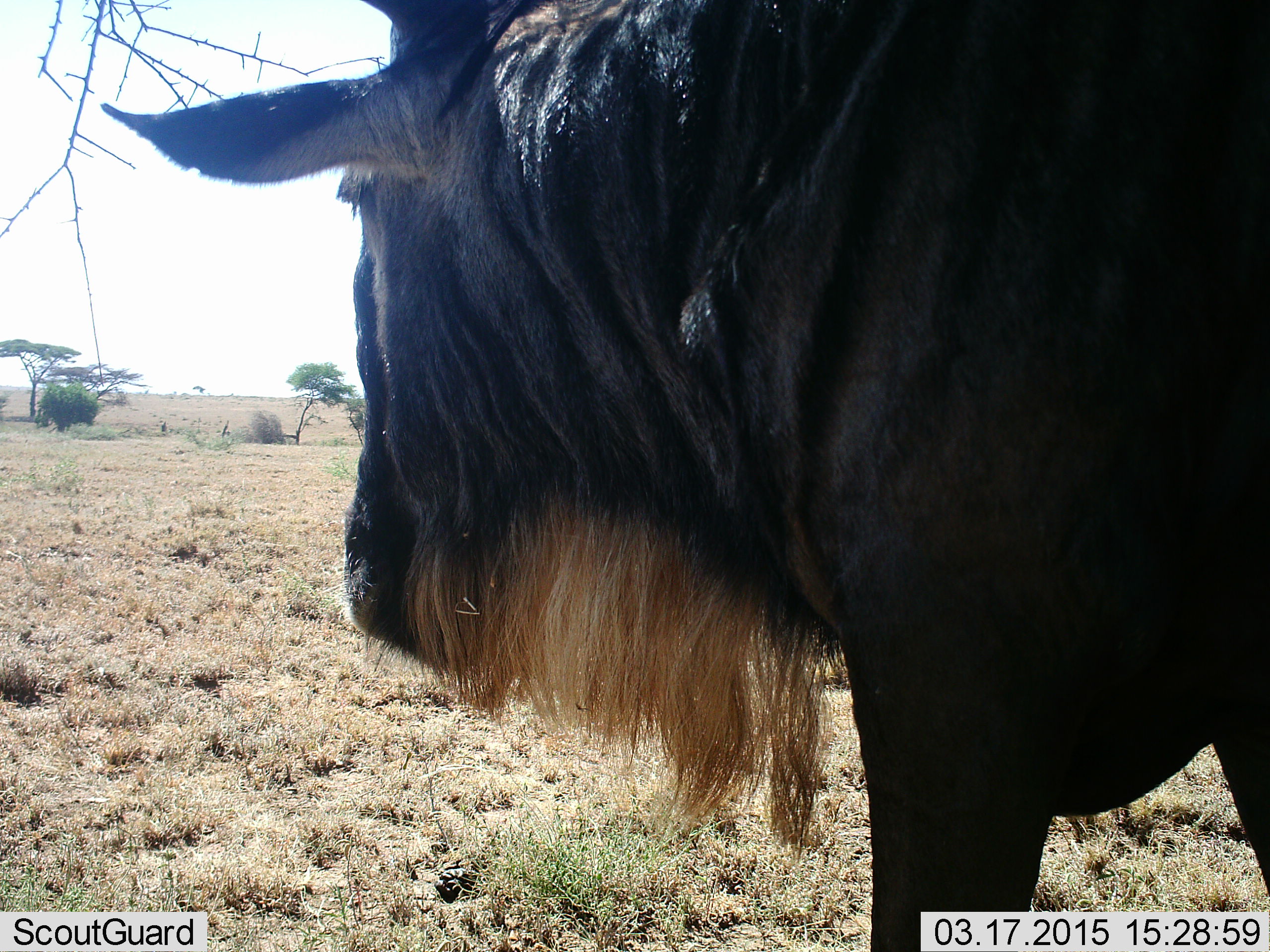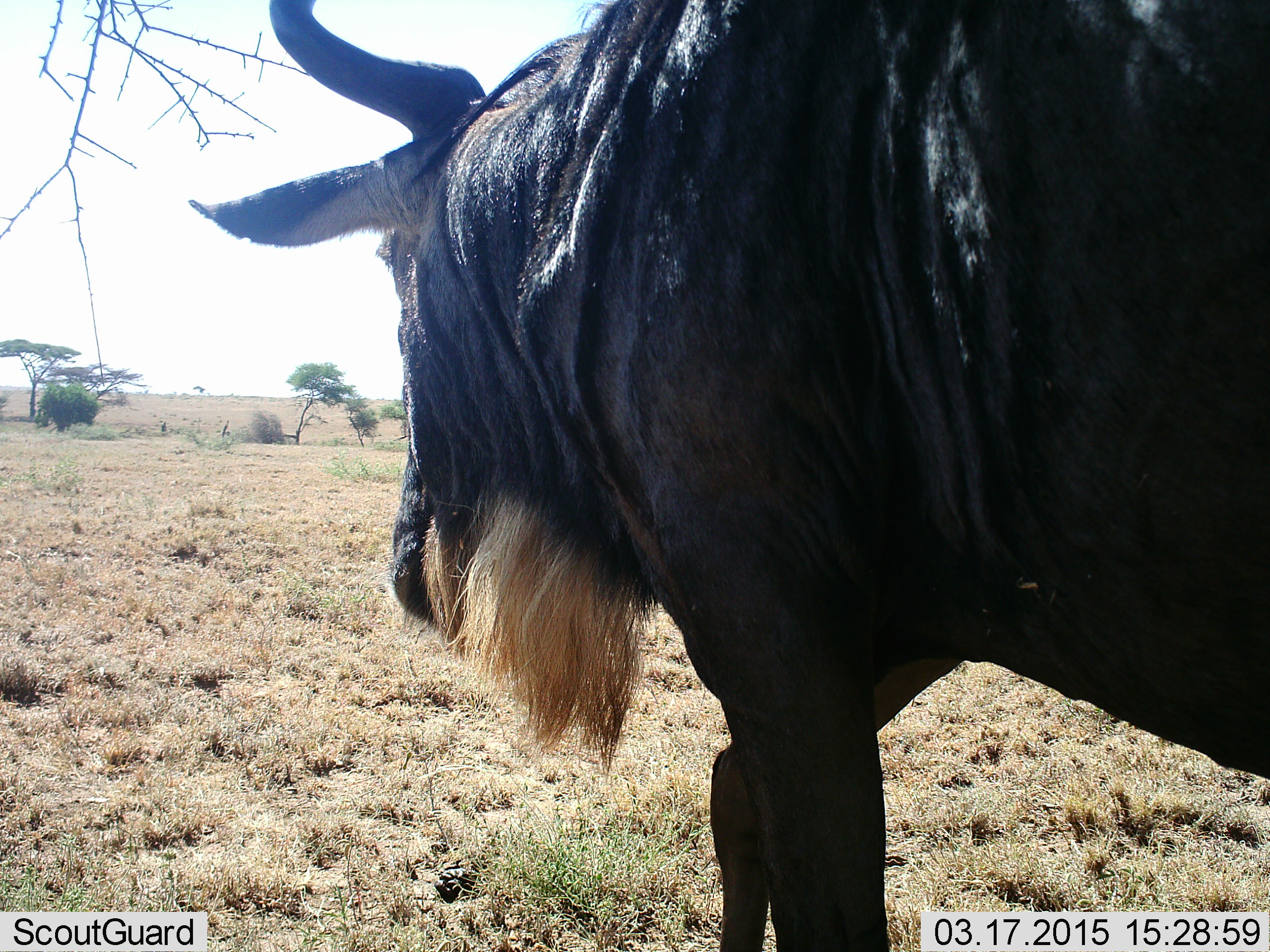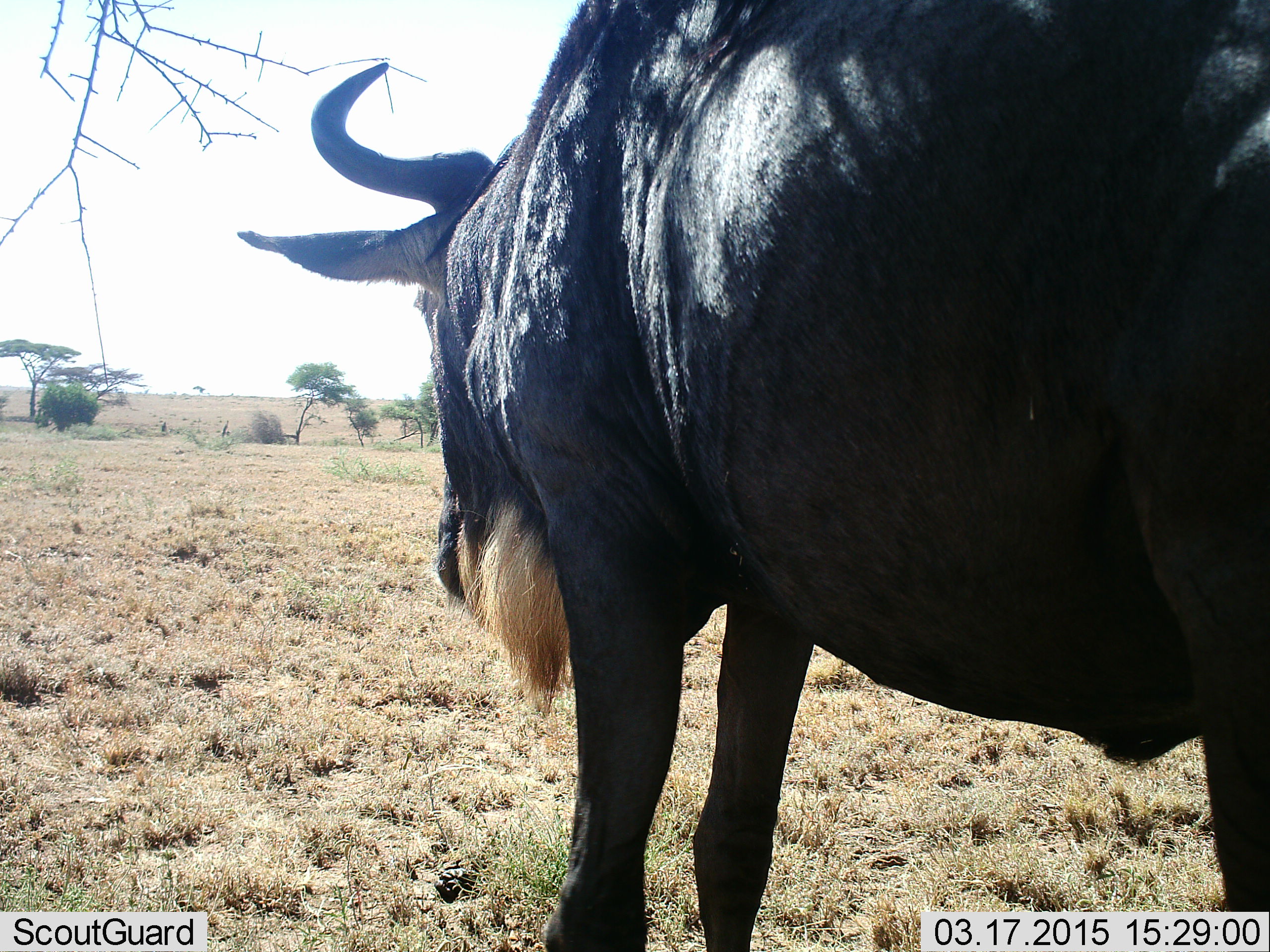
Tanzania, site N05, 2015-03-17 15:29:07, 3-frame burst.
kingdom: Animalia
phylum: Chordata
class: Mammalia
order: Artiodactyla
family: Bovidae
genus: Connochaetes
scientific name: Connochaetes taurinus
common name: blue wildebeest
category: wildebeest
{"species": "wildebeest (blue wildebeest) (Connochaetes taurinus)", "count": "1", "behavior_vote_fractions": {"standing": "40%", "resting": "0%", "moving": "60%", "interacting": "0%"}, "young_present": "0%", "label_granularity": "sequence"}